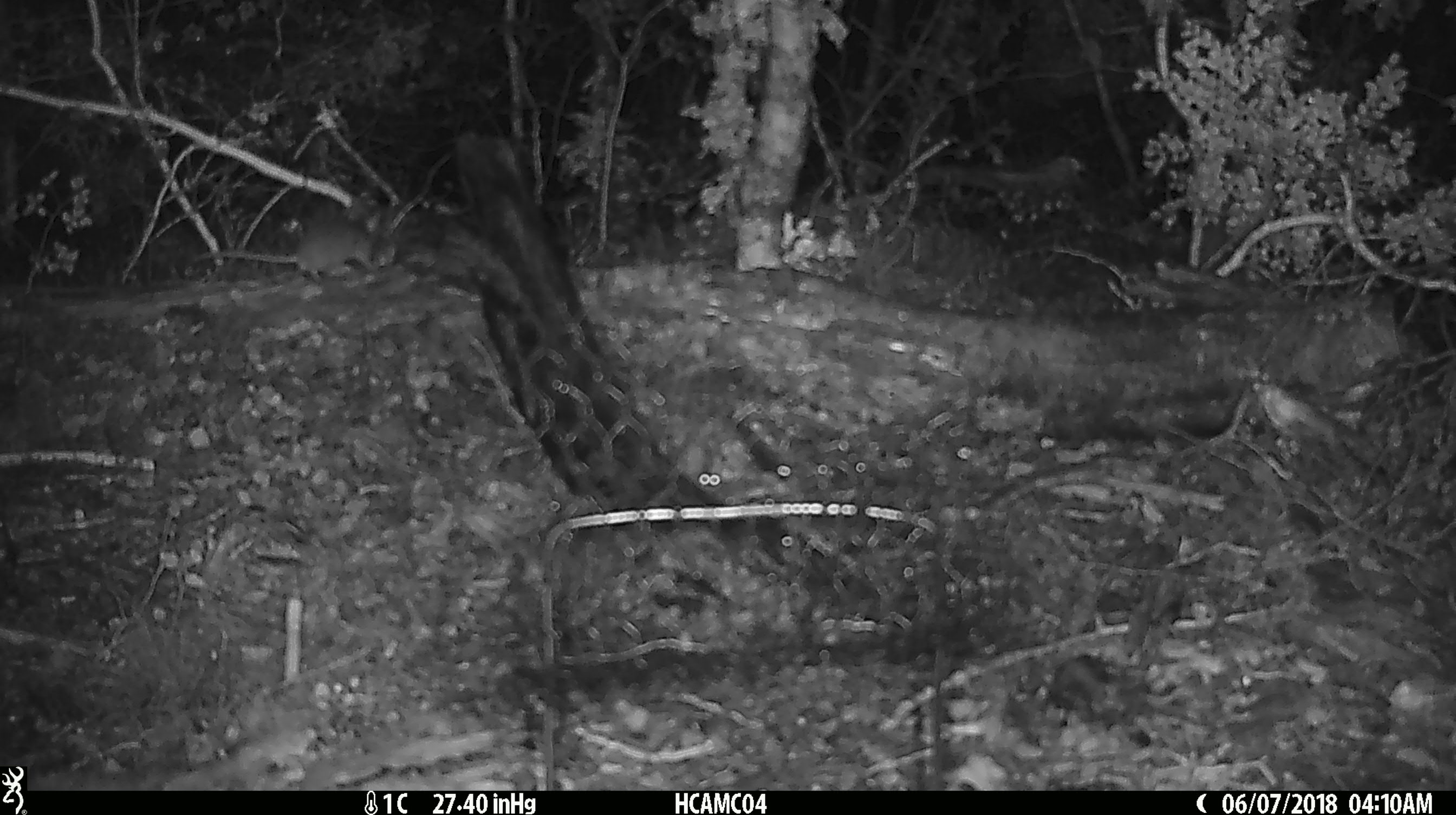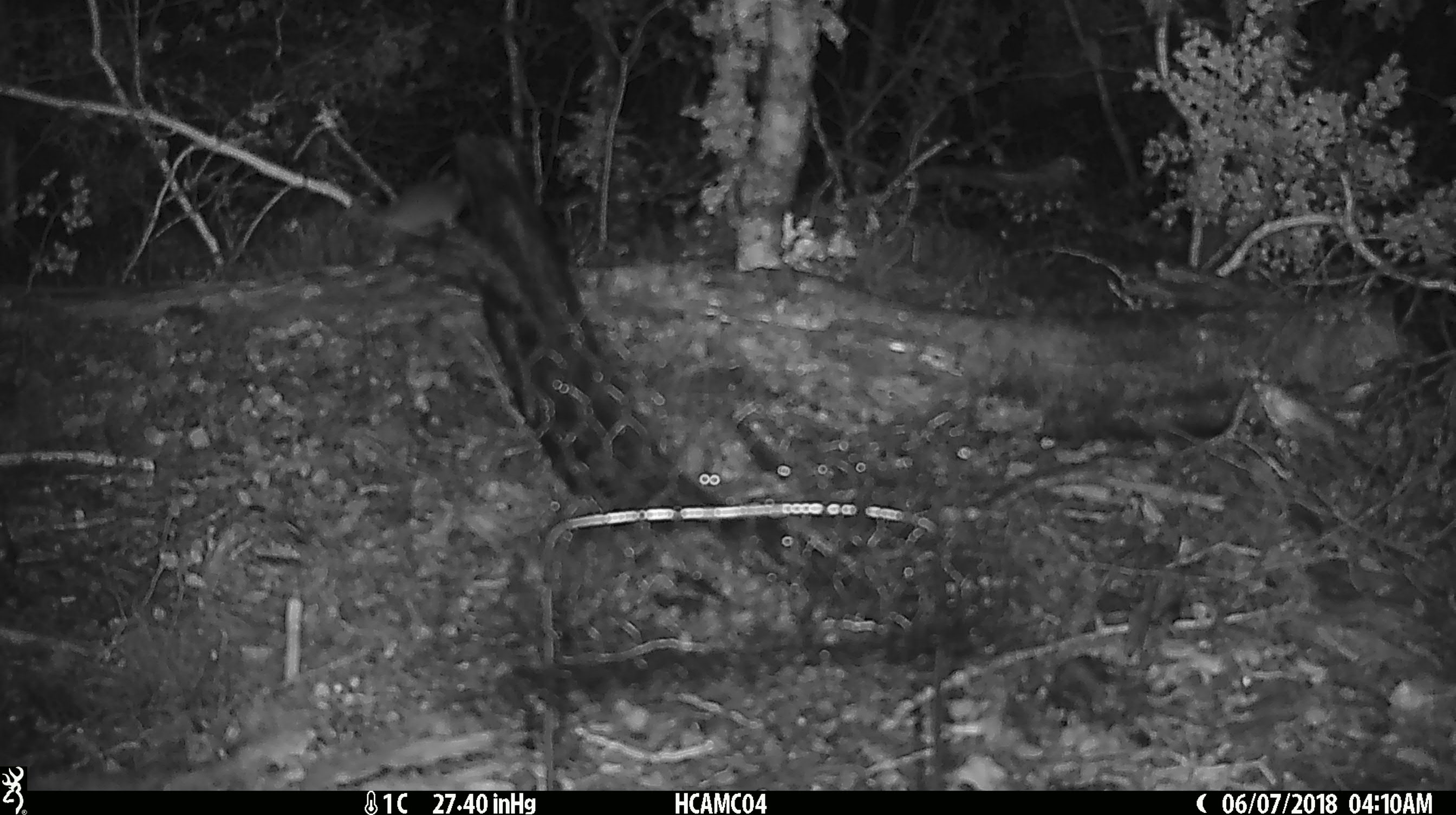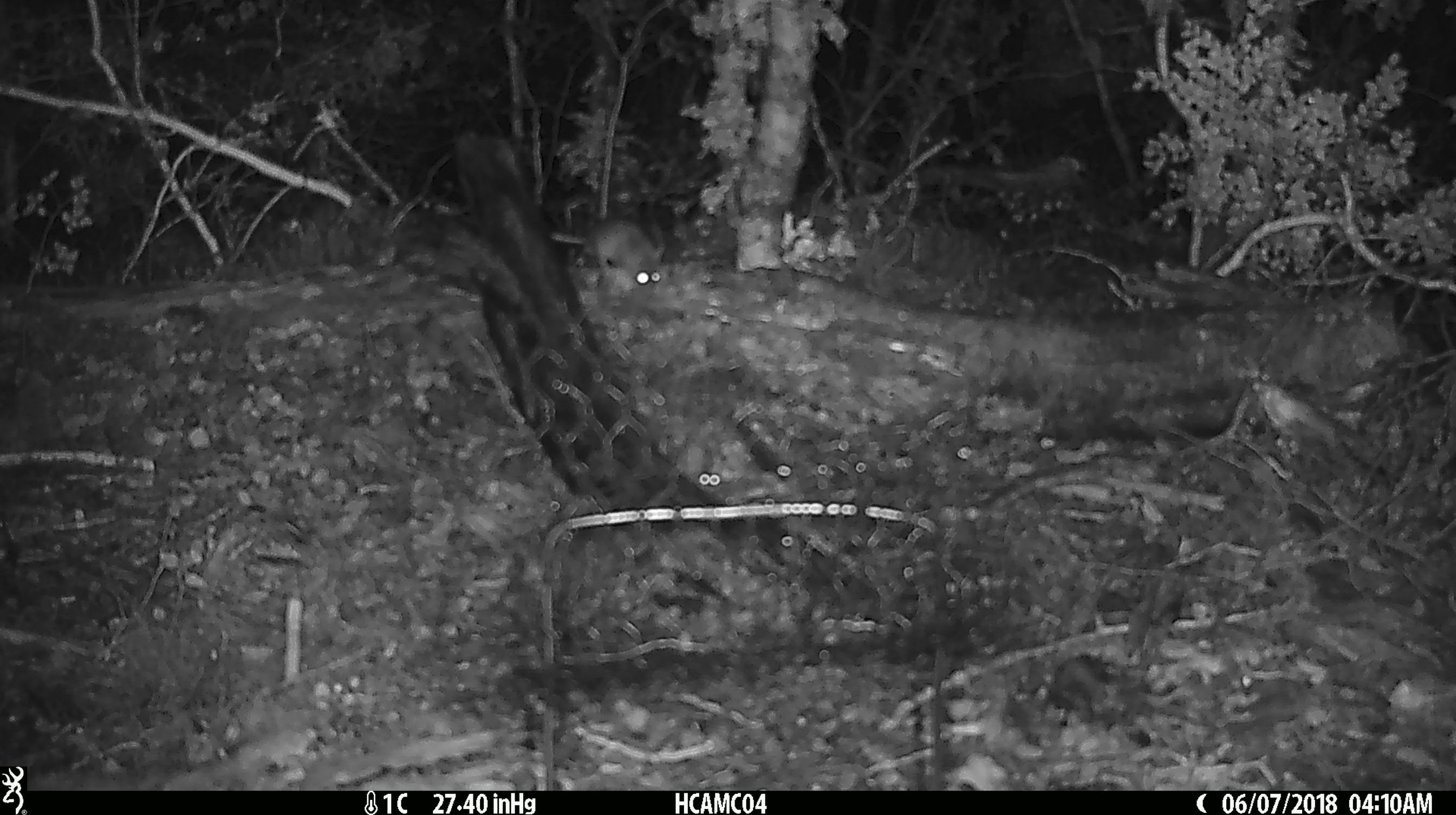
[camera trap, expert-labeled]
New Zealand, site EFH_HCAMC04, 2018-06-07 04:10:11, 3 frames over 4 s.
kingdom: Animalia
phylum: Chordata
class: Mammalia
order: Rodentia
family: Muridae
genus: Mus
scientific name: Mus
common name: mouse